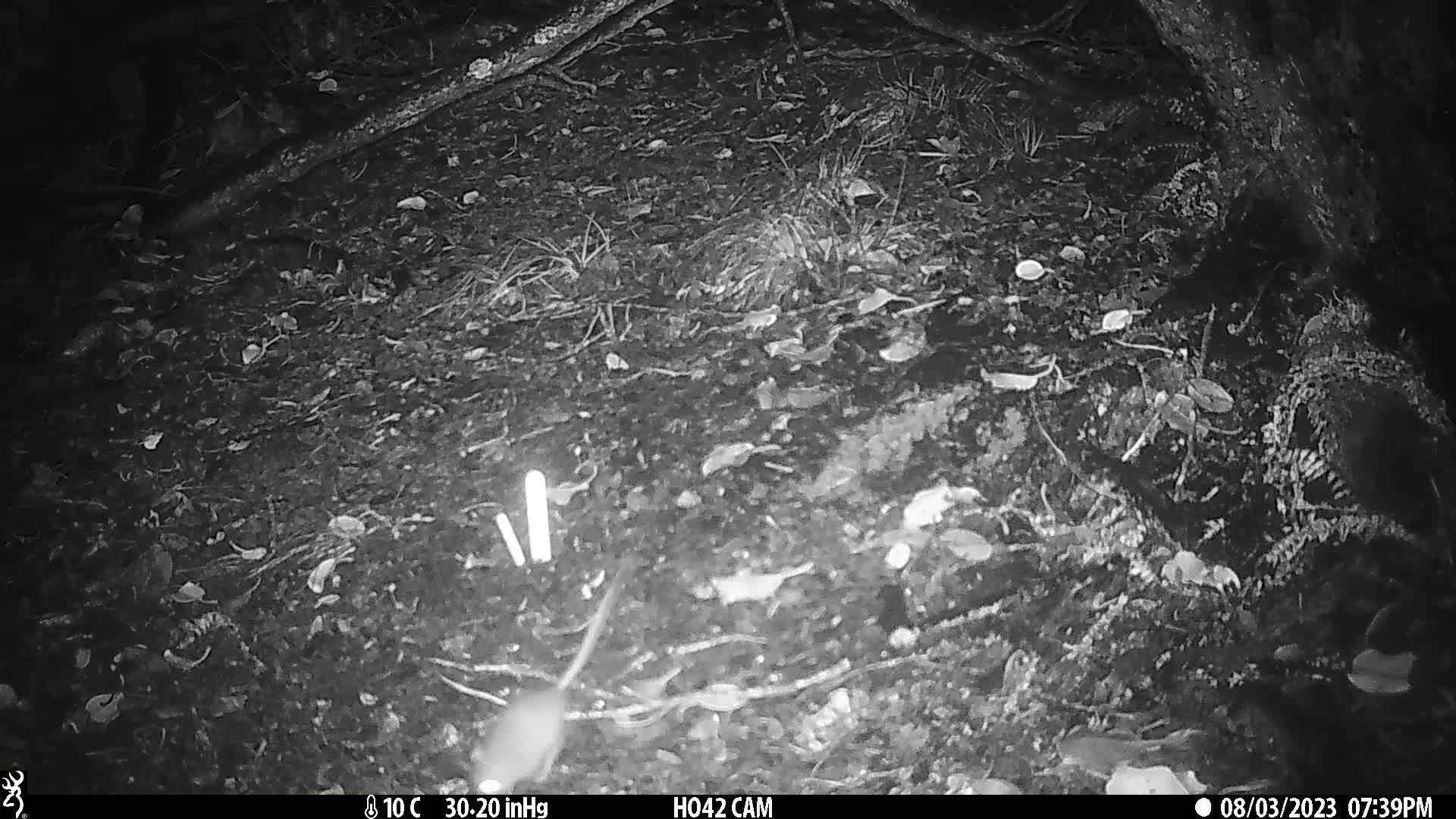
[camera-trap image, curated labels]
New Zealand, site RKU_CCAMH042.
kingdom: Animalia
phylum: Chordata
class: Mammalia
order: Rodentia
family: Muridae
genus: Rattus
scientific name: Rattus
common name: rat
Rat (Rattus).